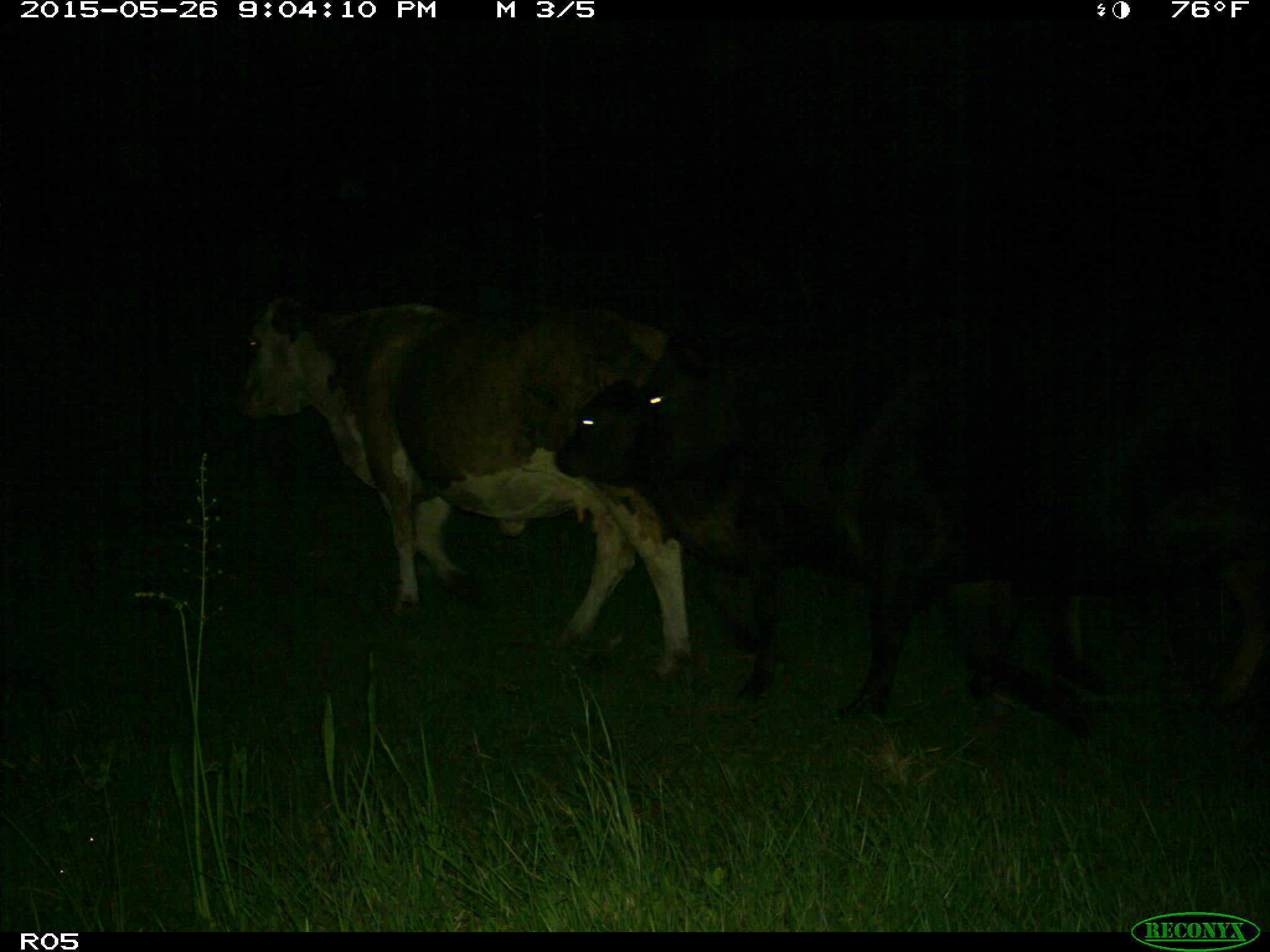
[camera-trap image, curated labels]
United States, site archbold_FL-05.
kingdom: Animalia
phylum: Chordata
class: Mammalia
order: Artiodactyla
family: Bovidae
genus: Bos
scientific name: Bos taurus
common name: domestic cow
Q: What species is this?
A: Bos taurus (domestic cow).